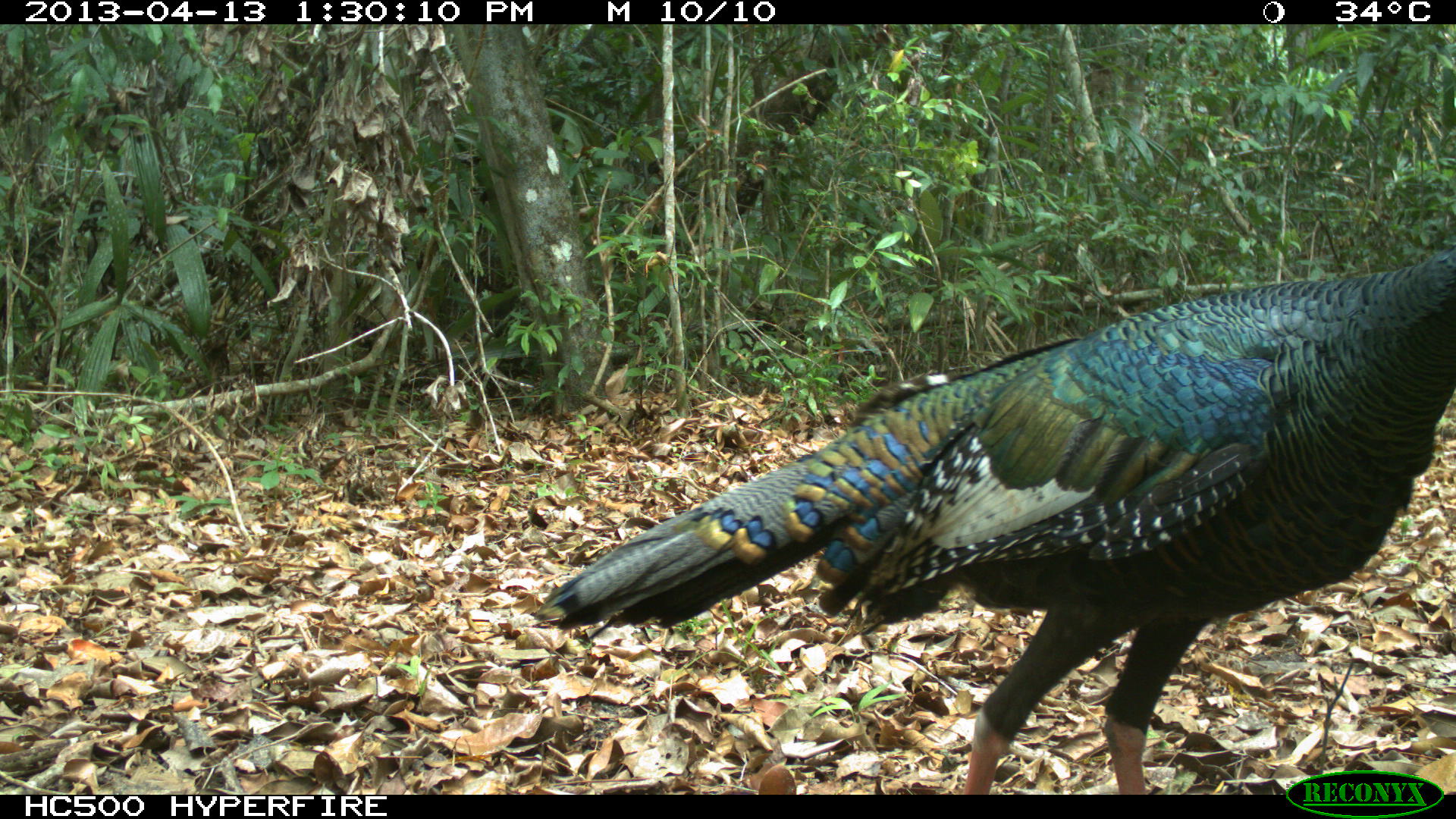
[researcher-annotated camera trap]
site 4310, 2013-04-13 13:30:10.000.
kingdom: Animalia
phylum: Chordata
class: Aves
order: Galliformes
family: Phasianidae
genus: Meleagris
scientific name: Meleagris ocellata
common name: ocellated turkey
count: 1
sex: male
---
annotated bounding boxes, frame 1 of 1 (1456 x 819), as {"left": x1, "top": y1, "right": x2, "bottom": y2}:
meleagris ocellata: {"left": 526, "top": 240, "right": 1454, "bottom": 795}